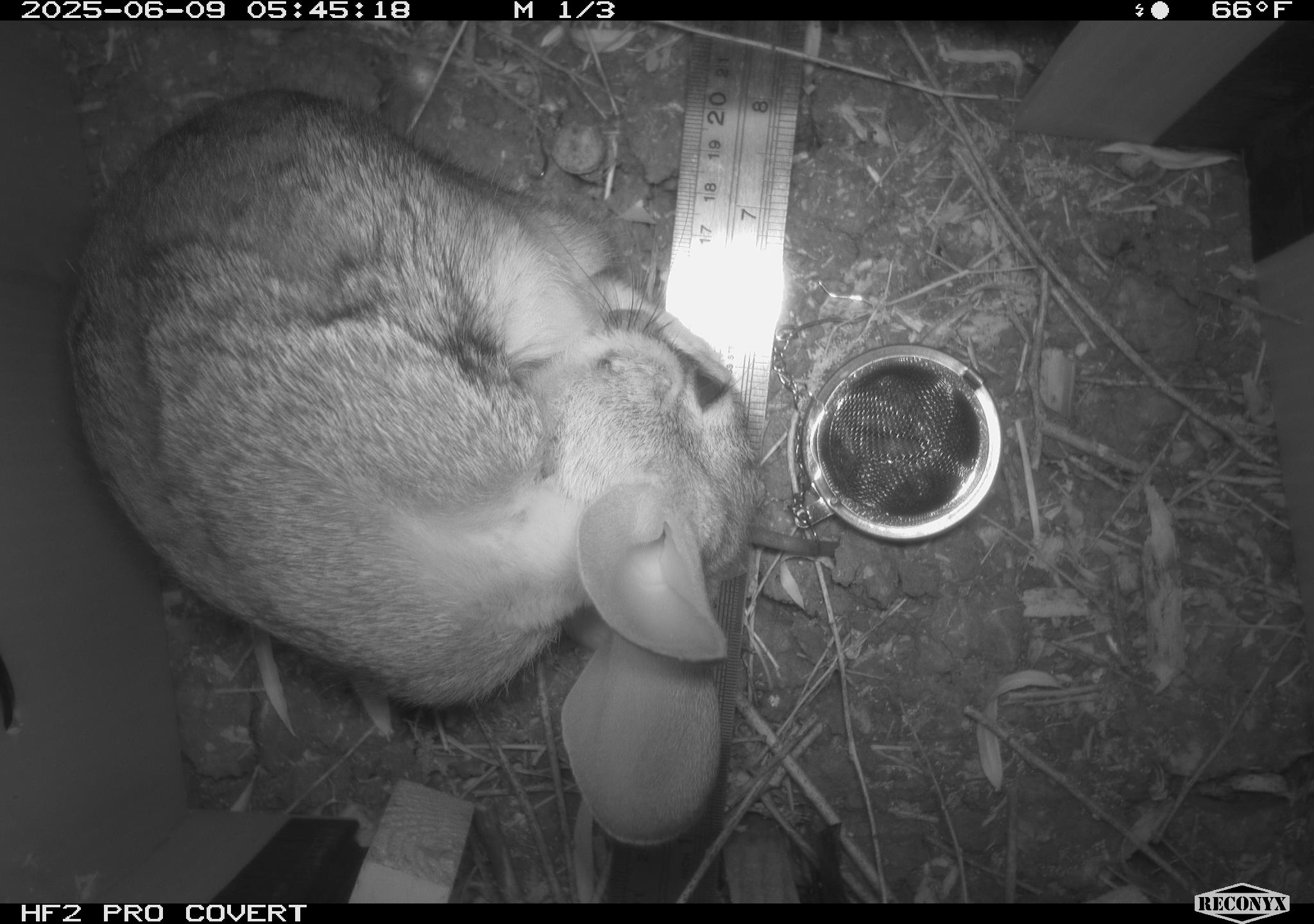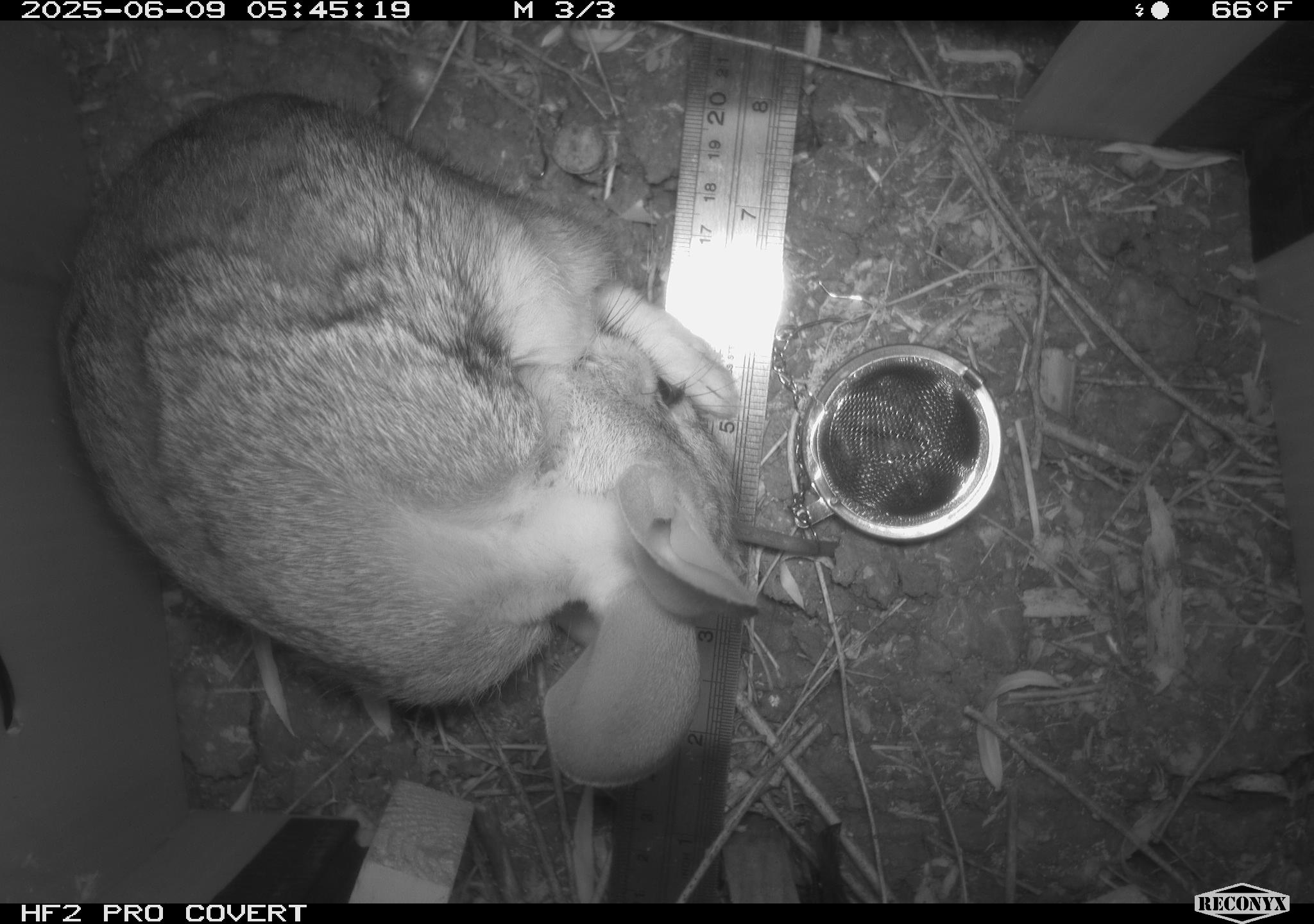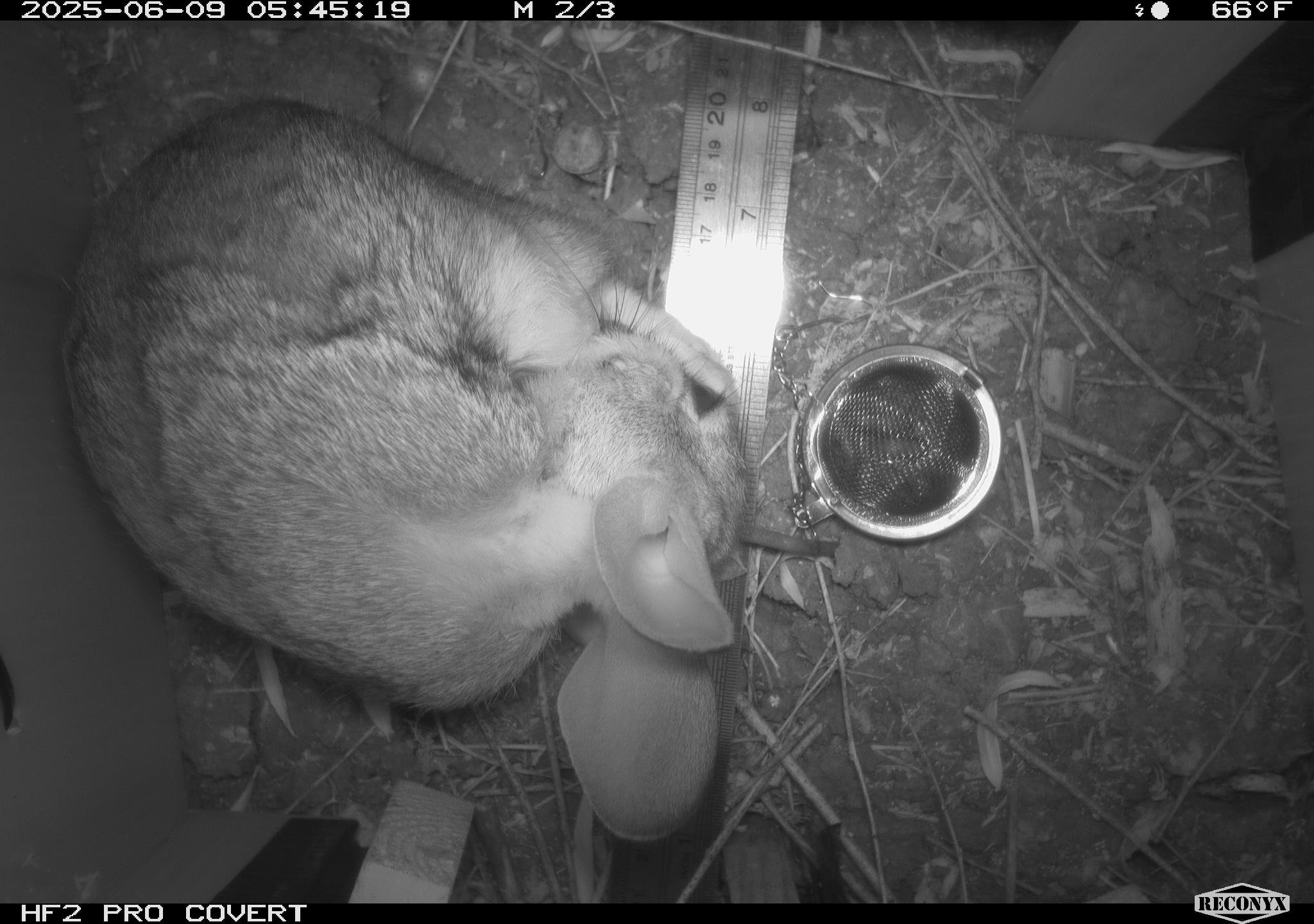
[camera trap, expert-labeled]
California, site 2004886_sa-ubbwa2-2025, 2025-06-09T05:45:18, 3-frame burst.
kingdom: Animalia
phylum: Chordata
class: Mammalia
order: Lagomorpha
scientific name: Lagomorpha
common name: hares, rabbits, and pikas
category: lagomorpha order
Lagomorpha order (hares, rabbits, and pikas) (Lagomorpha).